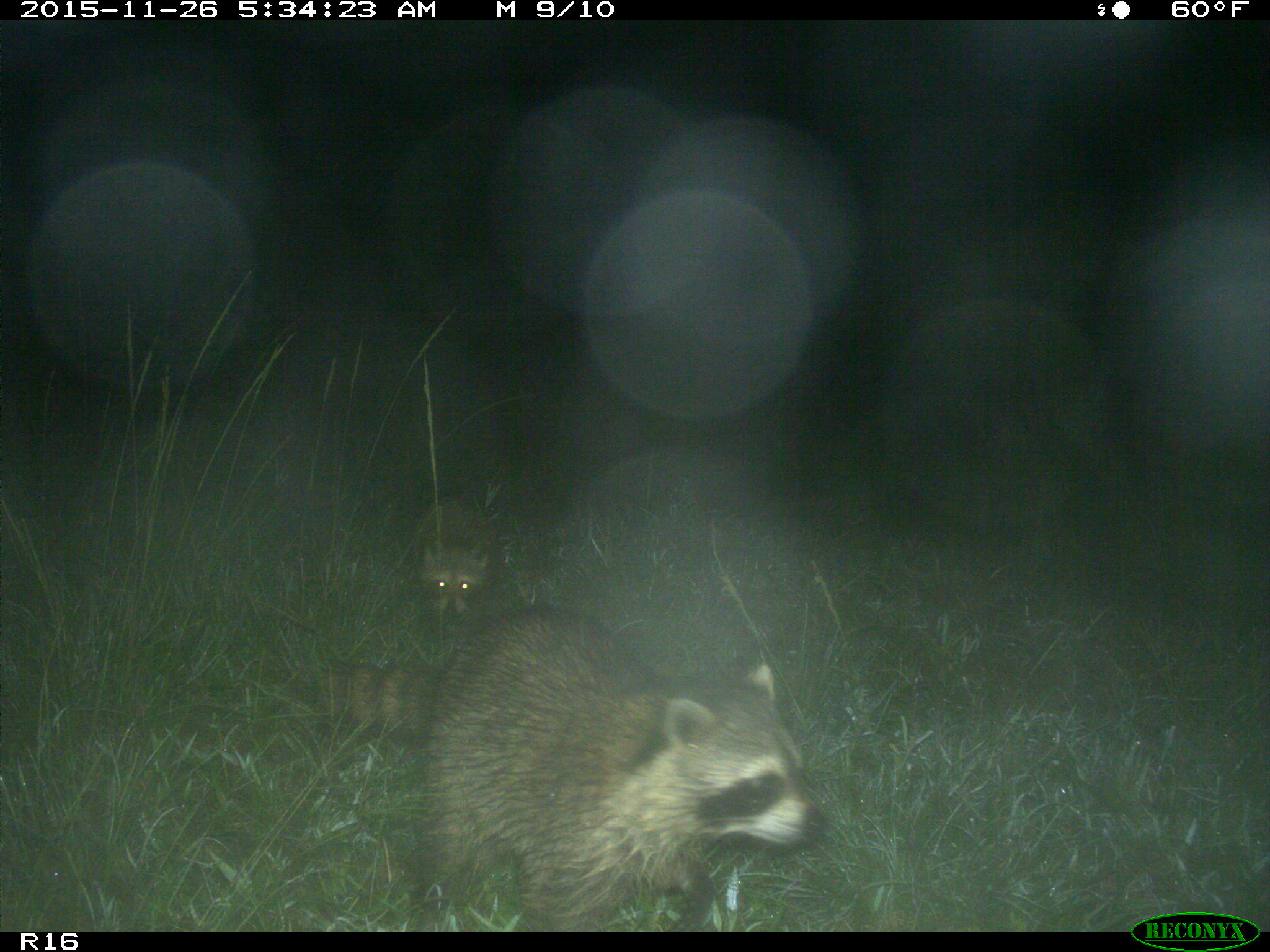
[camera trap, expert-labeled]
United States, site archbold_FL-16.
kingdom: Animalia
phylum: Chordata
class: Mammalia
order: Carnivora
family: Procyonidae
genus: Procyon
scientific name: Procyon lotor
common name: common raccoon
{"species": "Procyon lotor (common raccoon)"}